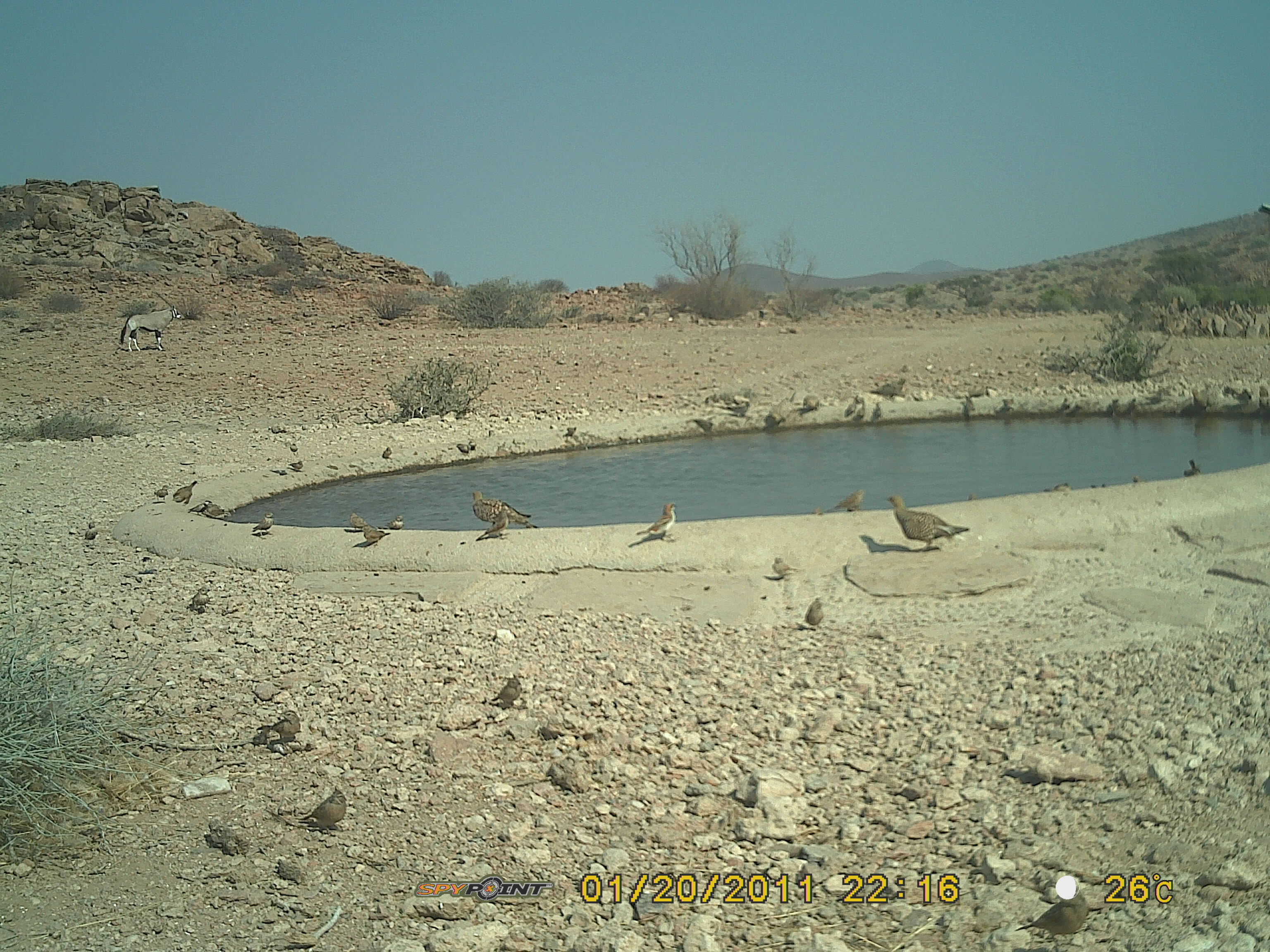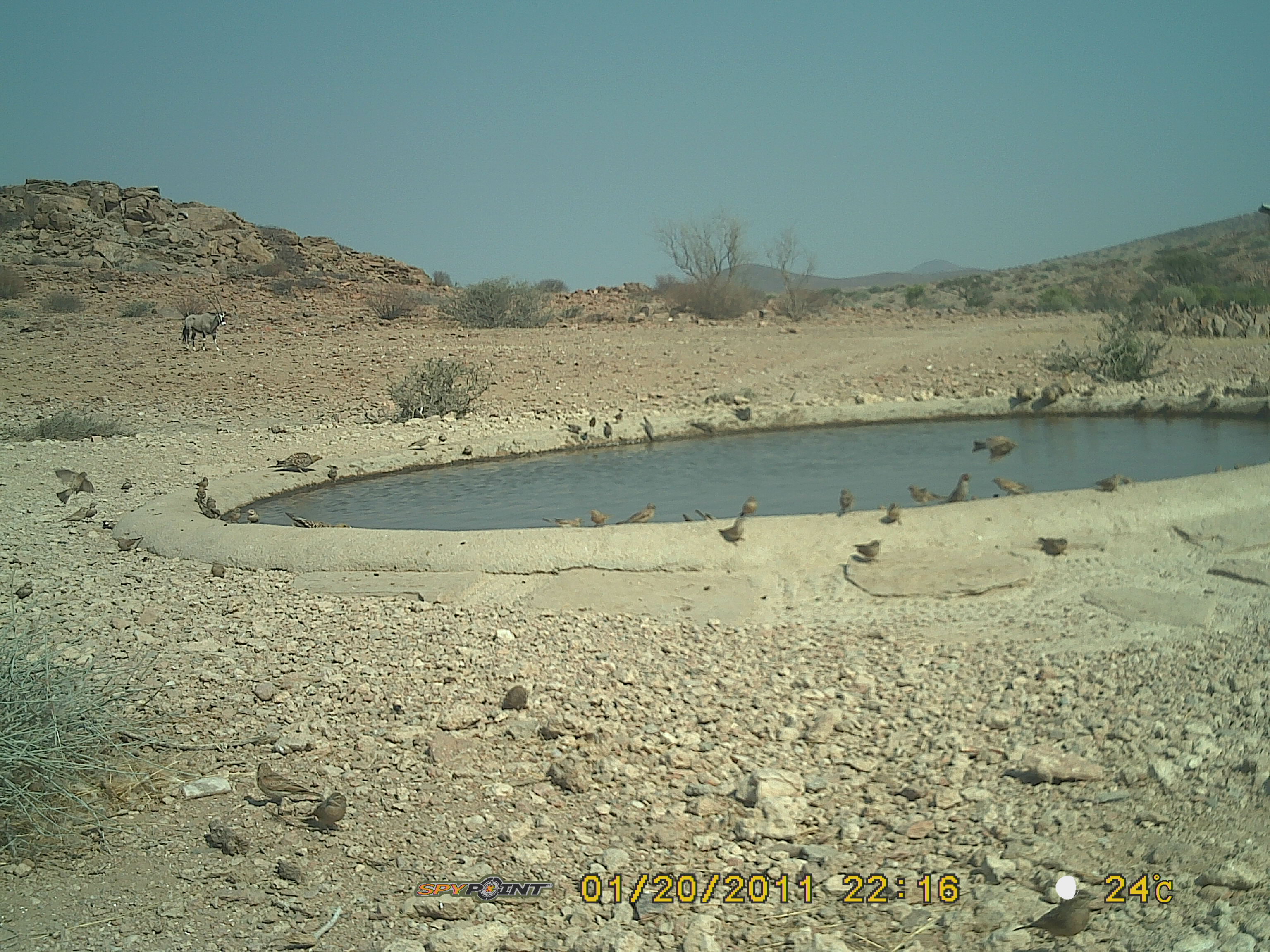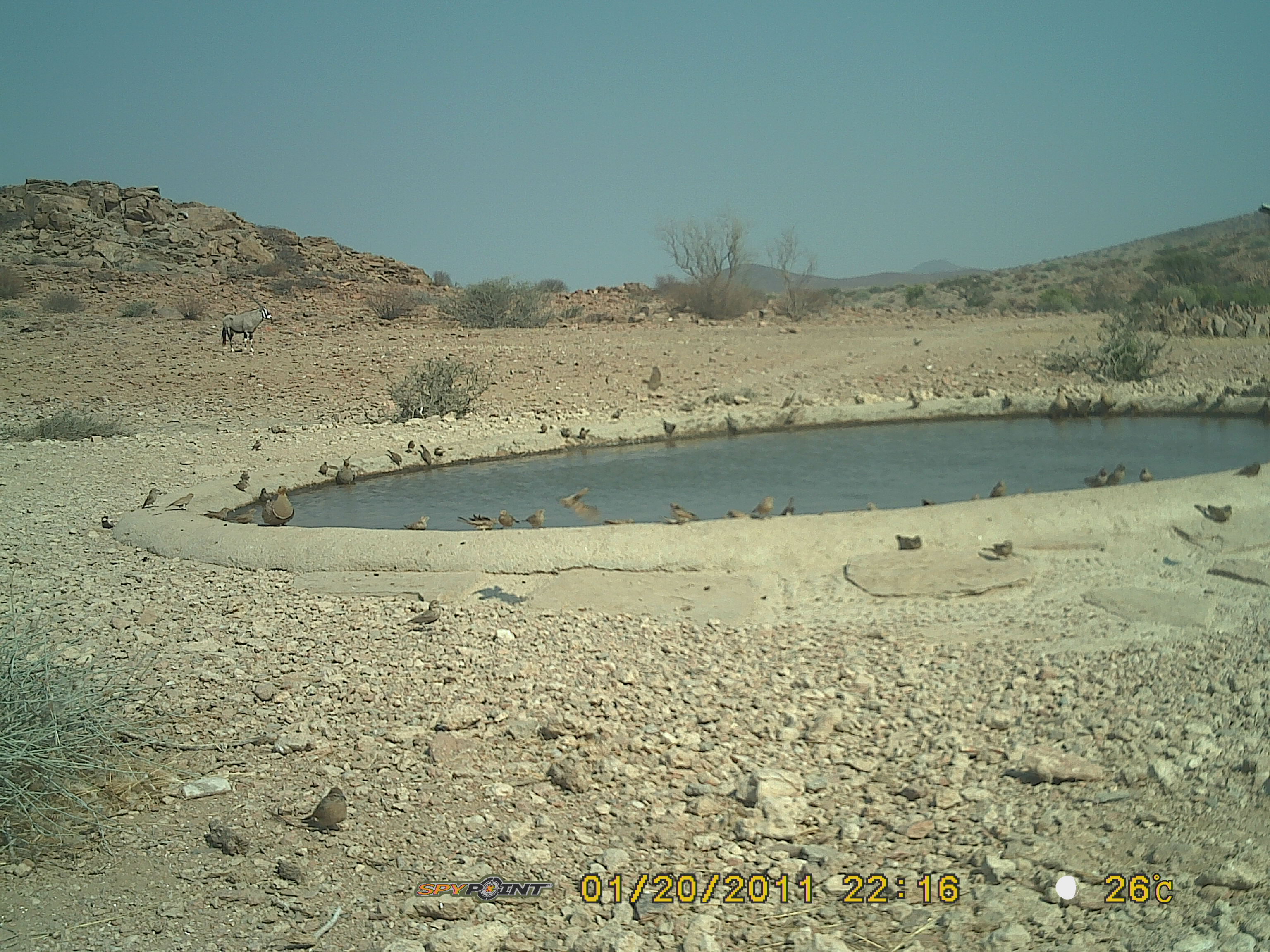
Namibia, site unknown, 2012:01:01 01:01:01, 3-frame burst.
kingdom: Animalia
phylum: Chordata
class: Aves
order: Pterocliformes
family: Pteroclidae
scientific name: Pteroclidae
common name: sandgrouse